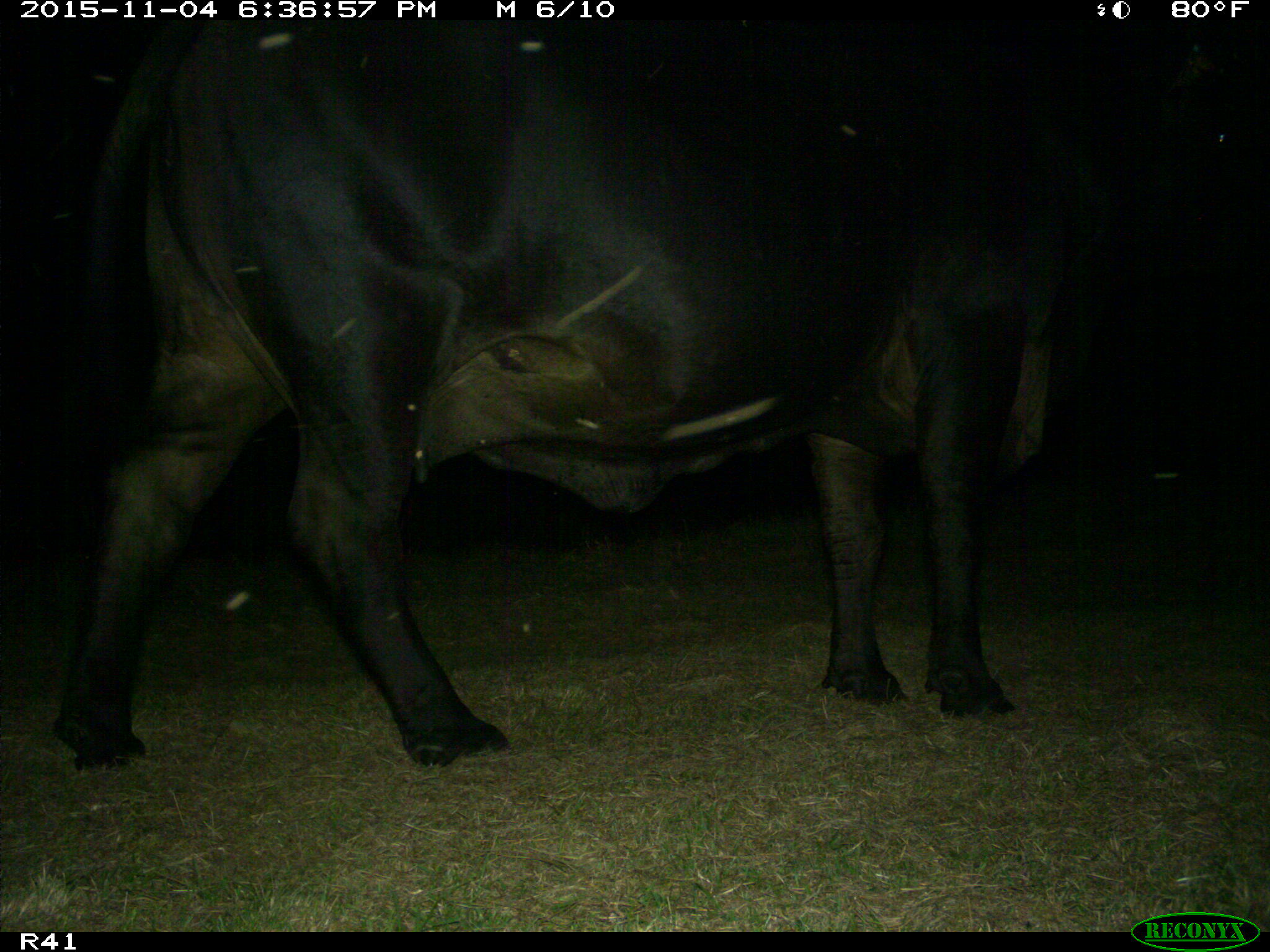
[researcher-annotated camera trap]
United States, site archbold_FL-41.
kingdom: Animalia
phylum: Chordata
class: Mammalia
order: Artiodactyla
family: Bovidae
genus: Bos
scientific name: Bos taurus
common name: domestic cow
Bos taurus (domestic cow).